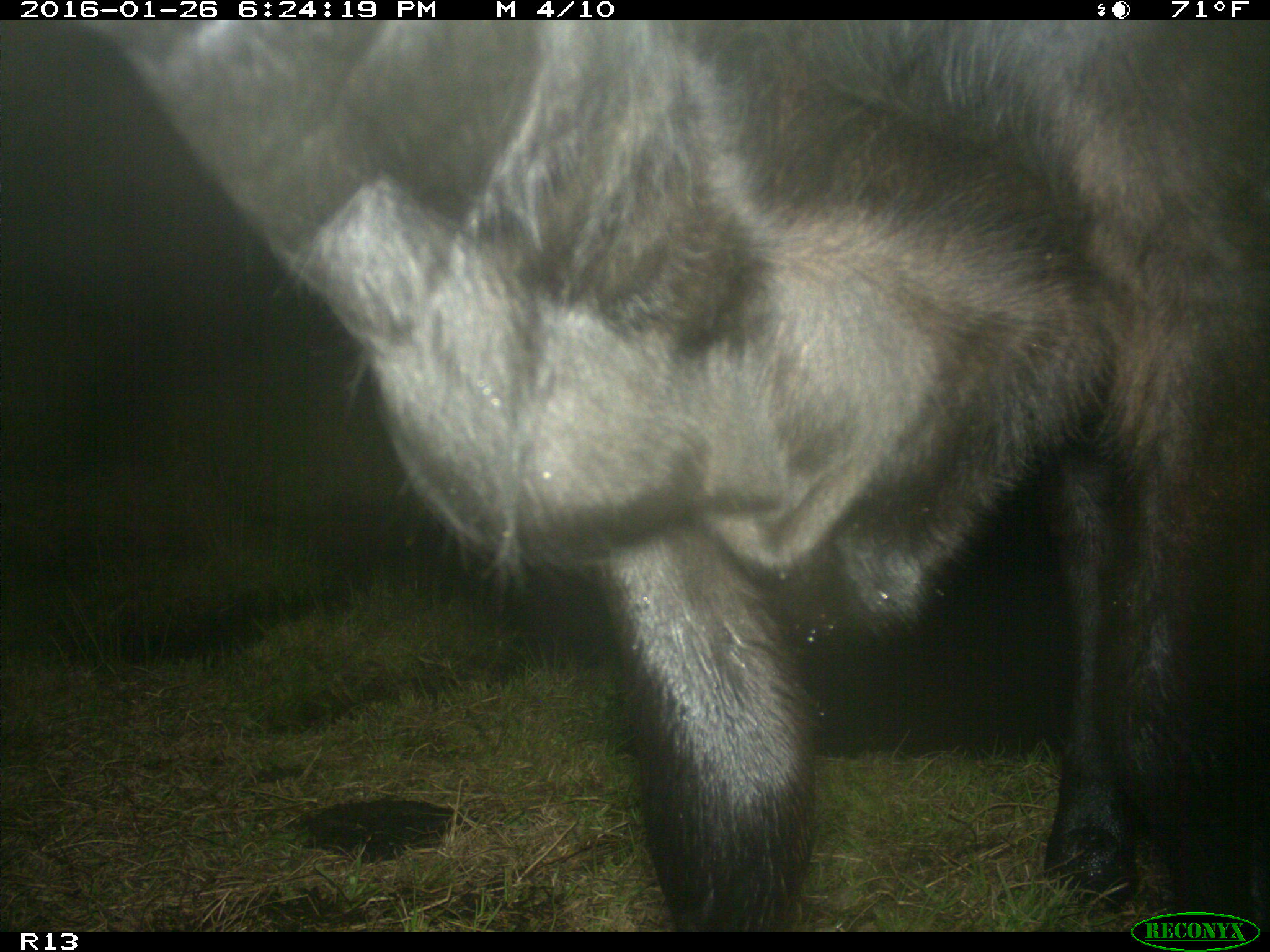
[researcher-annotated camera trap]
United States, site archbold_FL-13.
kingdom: Animalia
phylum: Chordata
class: Mammalia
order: Artiodactyla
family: Bovidae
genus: Bos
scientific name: Bos taurus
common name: domestic cow